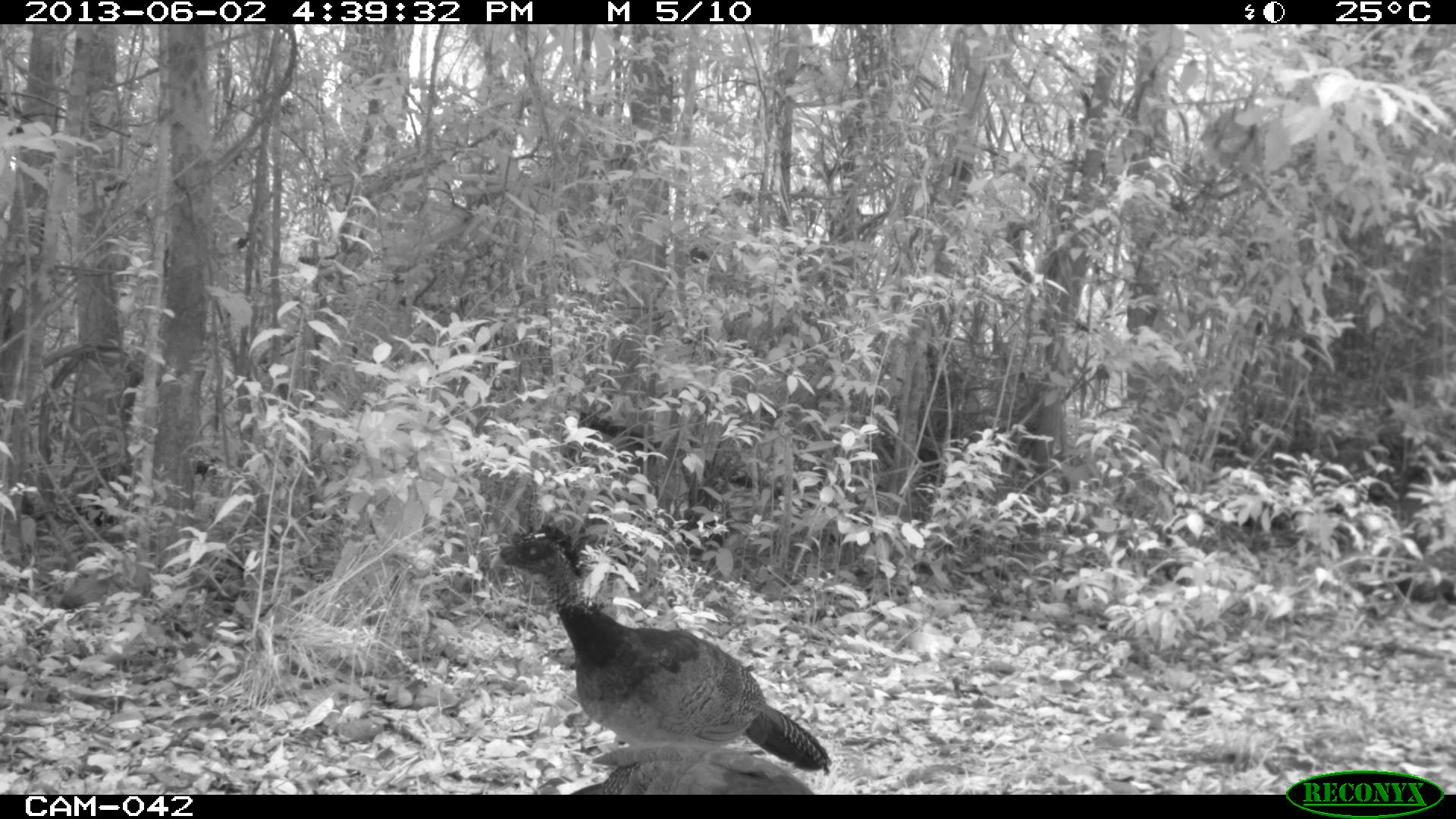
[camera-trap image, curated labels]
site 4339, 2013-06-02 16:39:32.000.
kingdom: Animalia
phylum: Chordata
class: Aves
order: Galliformes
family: Cracidae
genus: Crax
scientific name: Crax rubra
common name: great curassow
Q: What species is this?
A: Crax rubra (great curassow).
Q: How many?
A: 2.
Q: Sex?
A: Female.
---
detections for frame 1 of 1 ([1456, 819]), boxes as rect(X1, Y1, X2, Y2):
crax rubra: rect(486, 521, 833, 779); rect(565, 737, 817, 795)